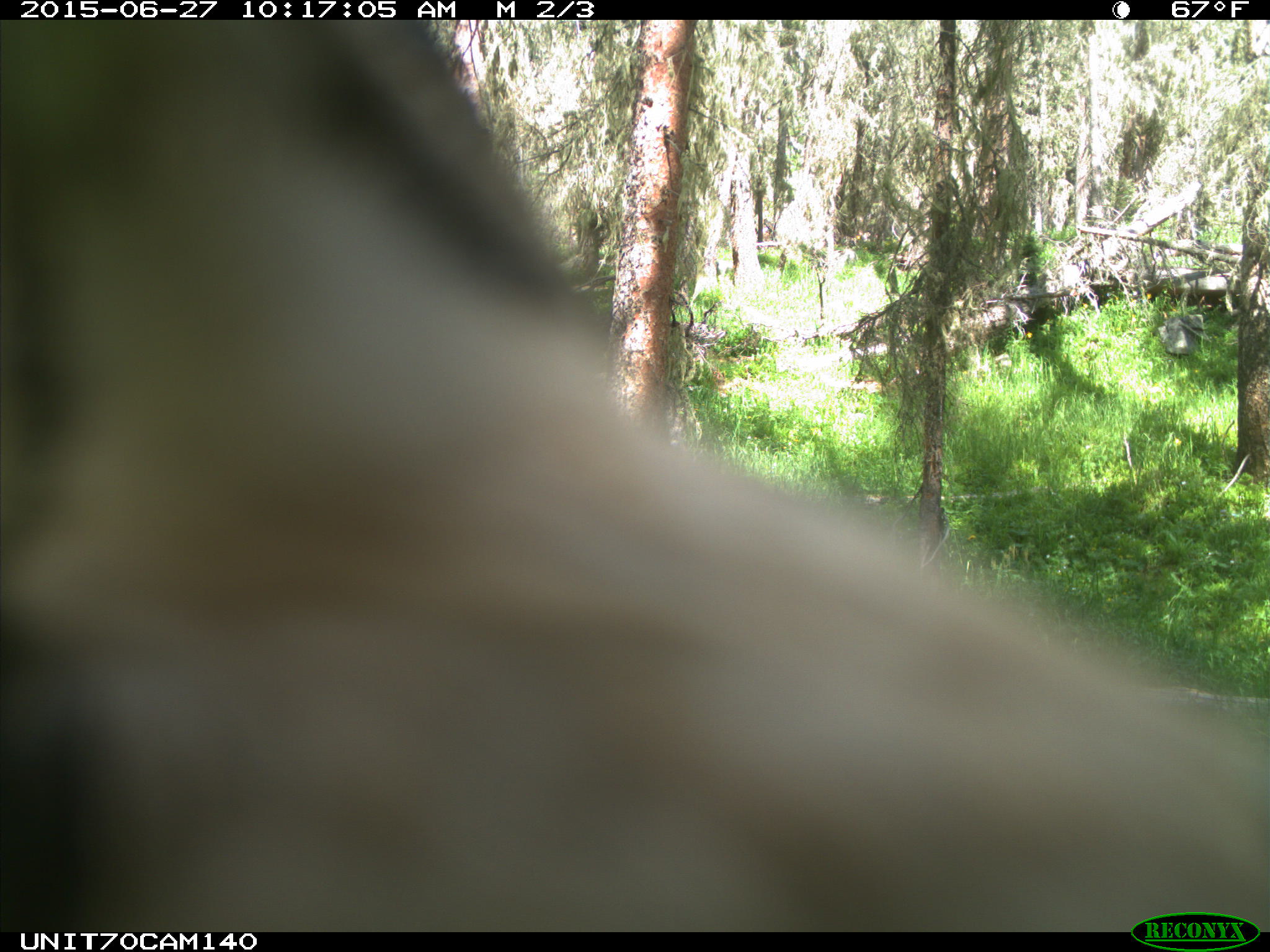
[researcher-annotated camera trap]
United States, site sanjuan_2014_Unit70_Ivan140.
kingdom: Animalia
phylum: Chordata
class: Aves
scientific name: Aves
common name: birds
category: unidentified bird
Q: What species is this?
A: Unidentified bird (birds) (Aves).